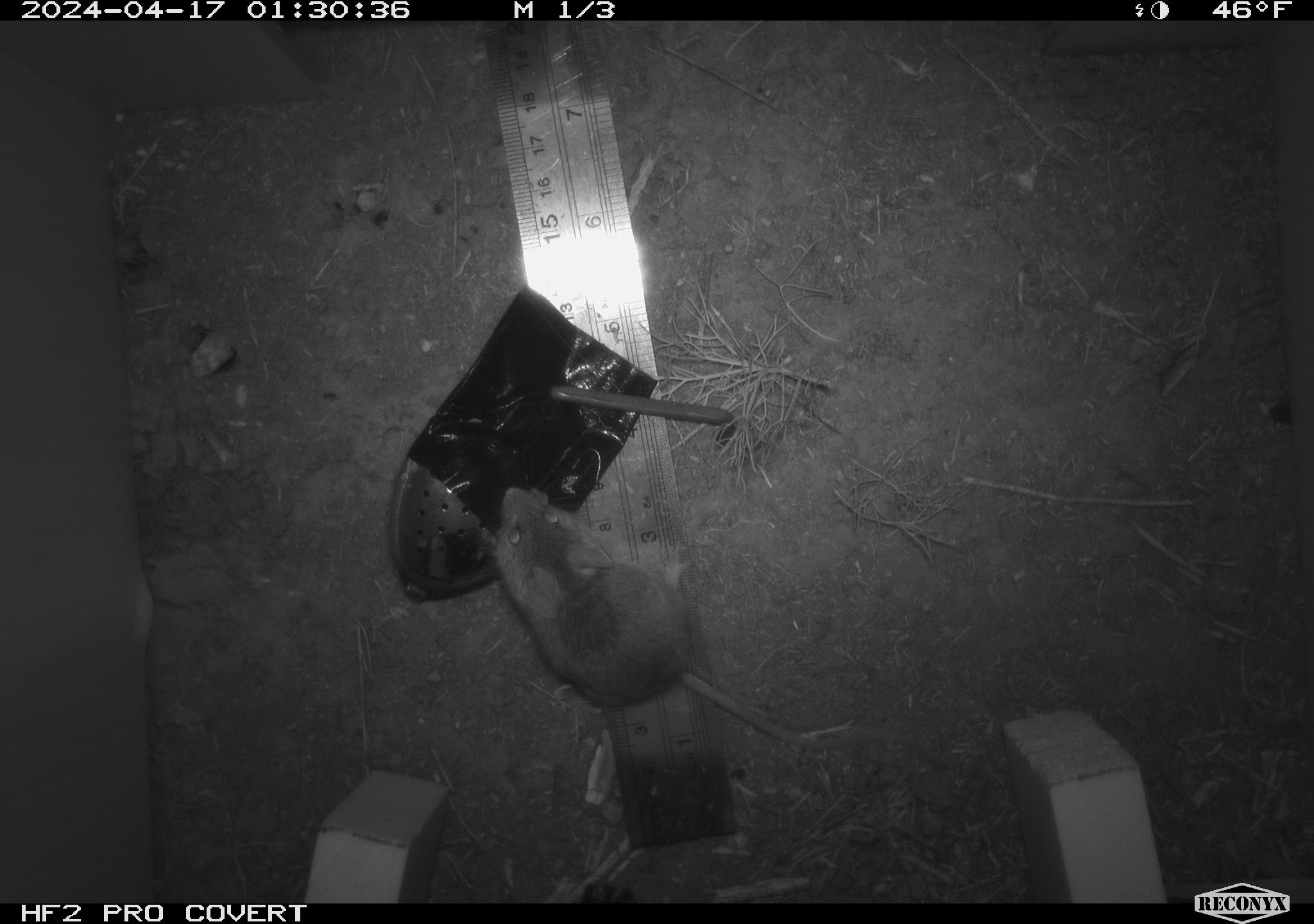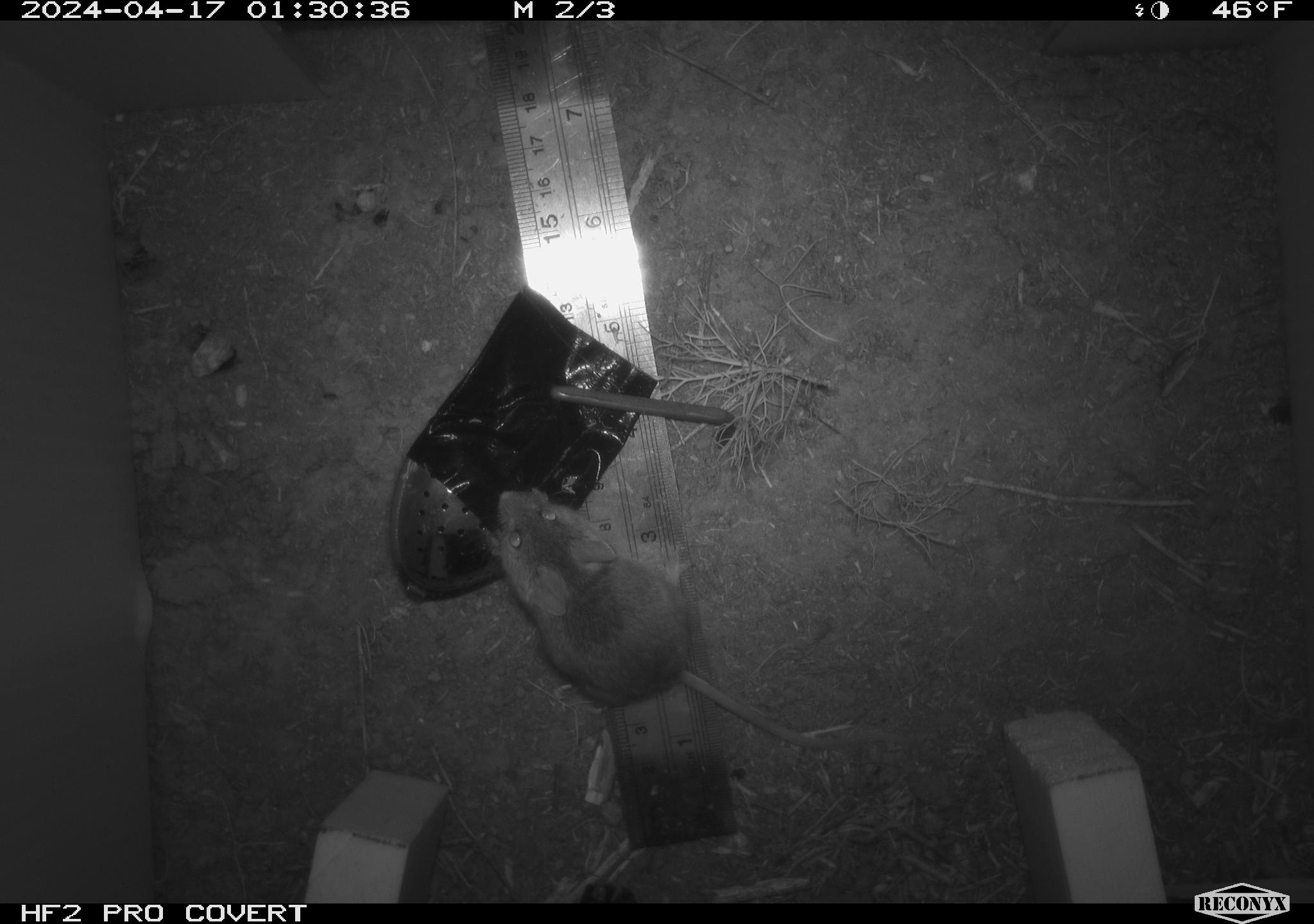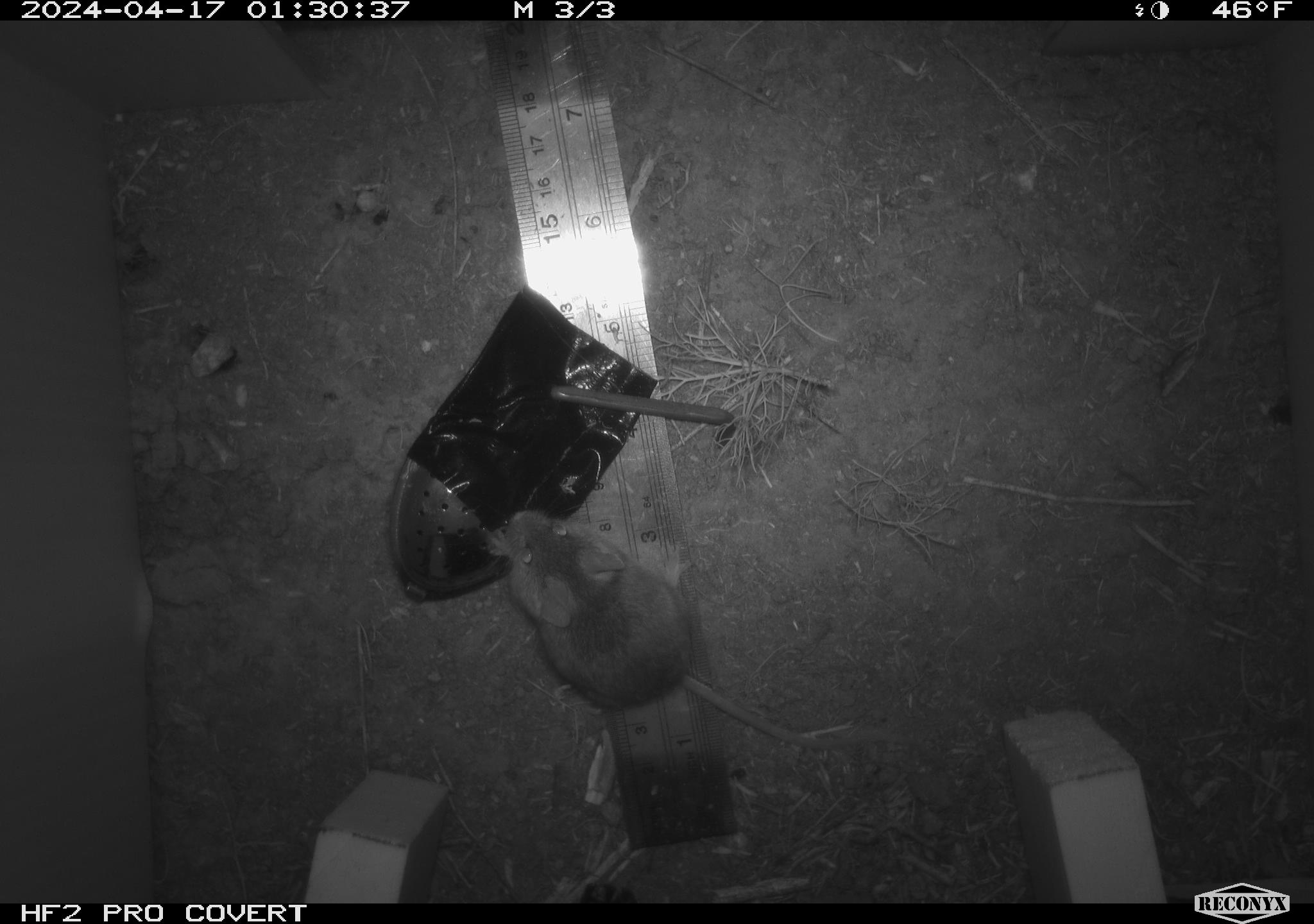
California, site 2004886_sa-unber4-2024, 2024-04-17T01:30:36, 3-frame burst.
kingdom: Animalia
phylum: Chordata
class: Mammalia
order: Rodentia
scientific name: Rodentia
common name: mouse species